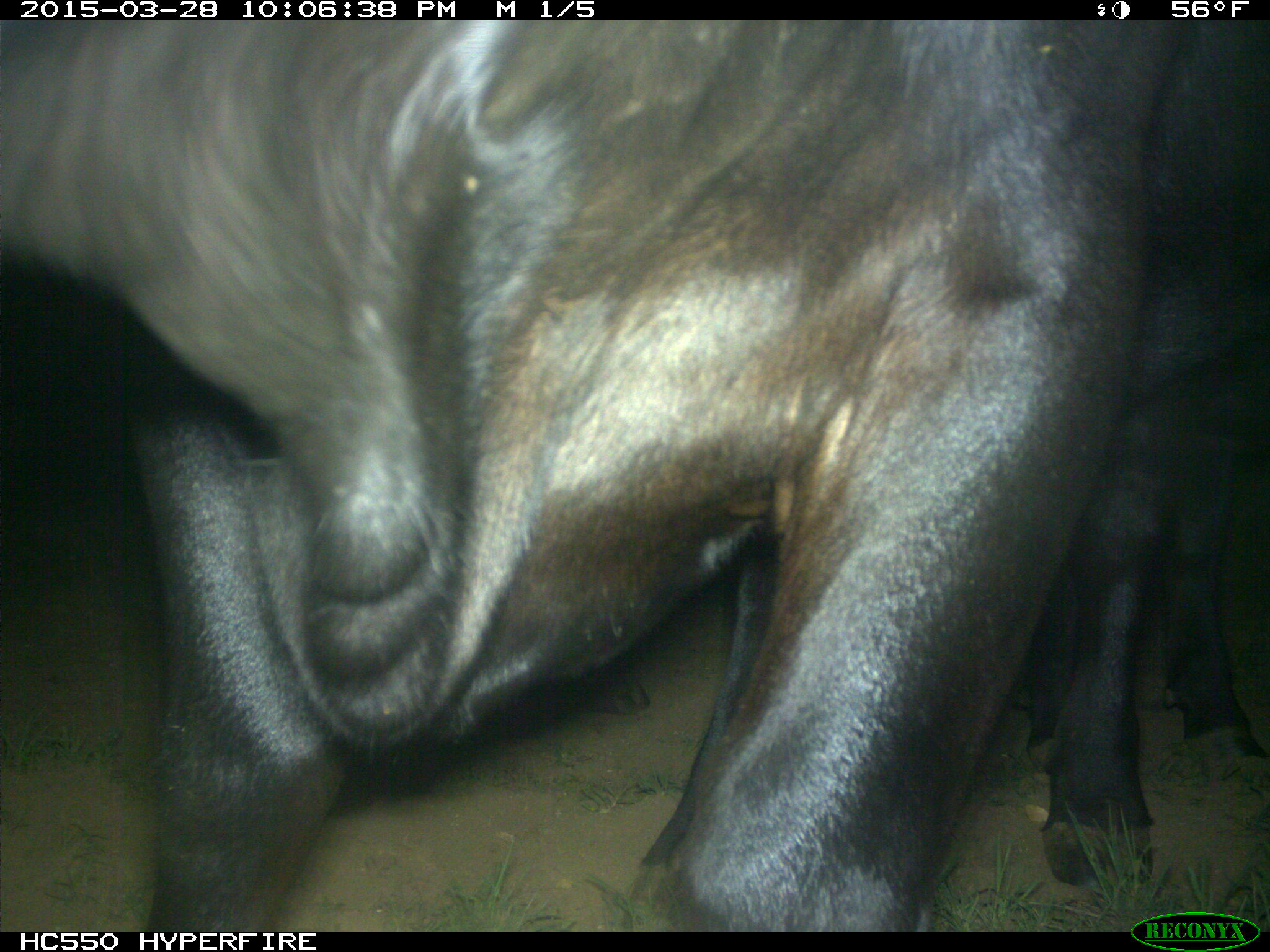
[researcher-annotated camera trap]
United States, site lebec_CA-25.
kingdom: Animalia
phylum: Chordata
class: Mammalia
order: Artiodactyla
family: Bovidae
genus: Bos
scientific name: Bos taurus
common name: domestic cow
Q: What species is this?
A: Bos taurus (domestic cow).